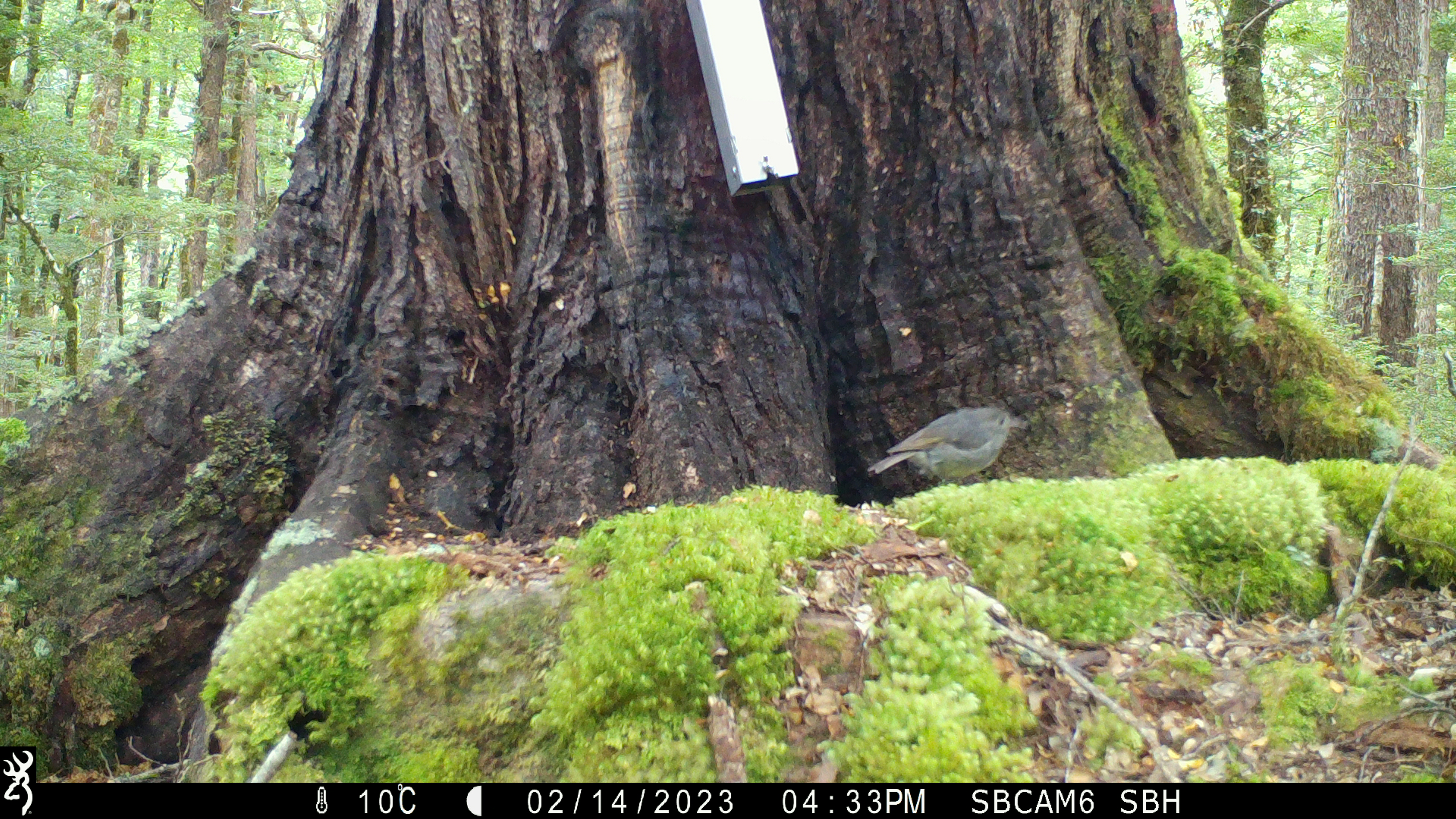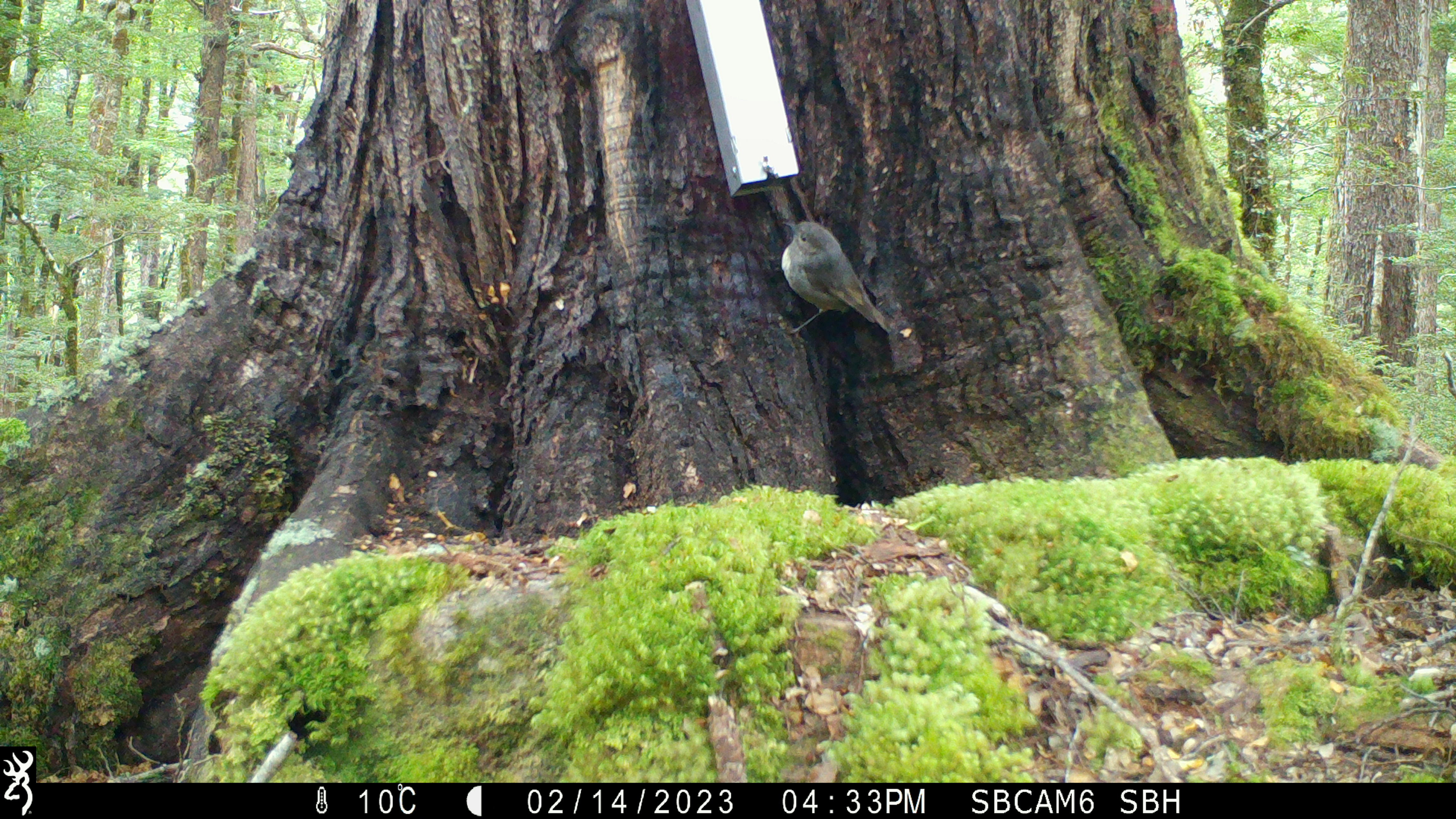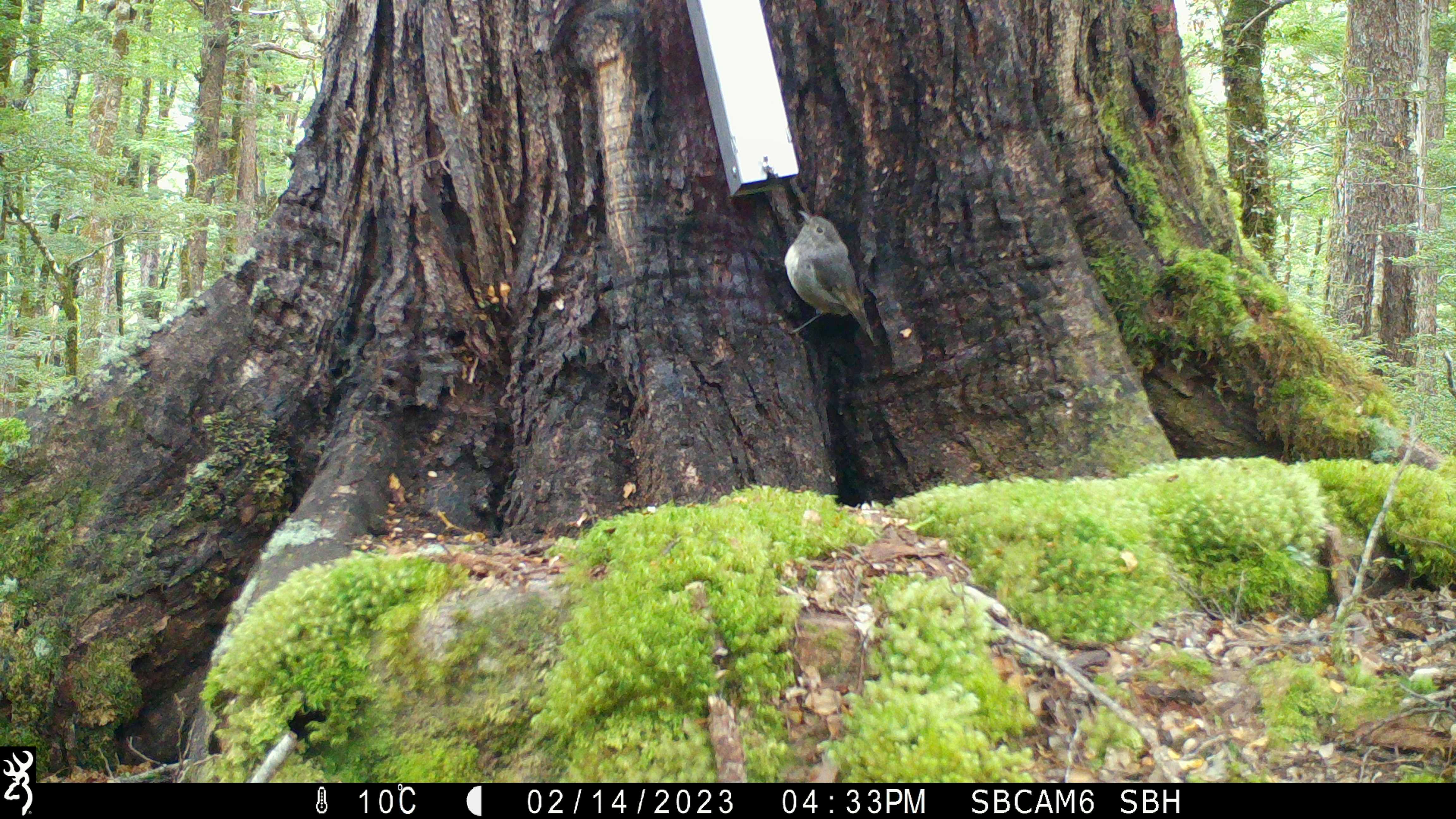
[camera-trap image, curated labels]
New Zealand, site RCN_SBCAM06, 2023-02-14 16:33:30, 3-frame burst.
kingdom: Animalia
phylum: Chordata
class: Aves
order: Passeriformes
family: Petroicidae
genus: Petroica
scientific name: Petroica australis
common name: new zealand robin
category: robin